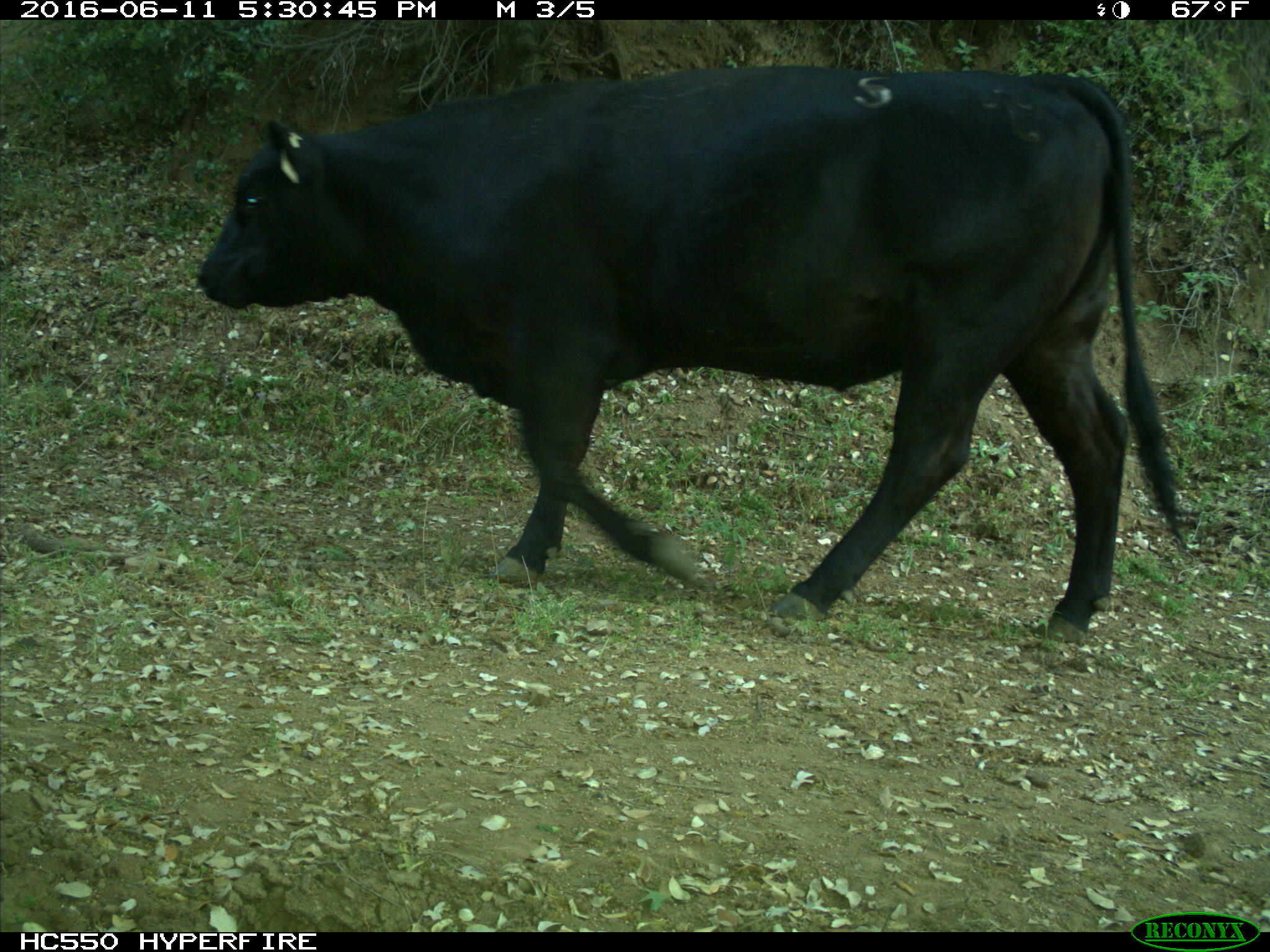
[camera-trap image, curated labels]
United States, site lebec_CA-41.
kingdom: Animalia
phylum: Chordata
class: Mammalia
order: Artiodactyla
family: Bovidae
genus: Bos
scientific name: Bos taurus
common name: domestic cow